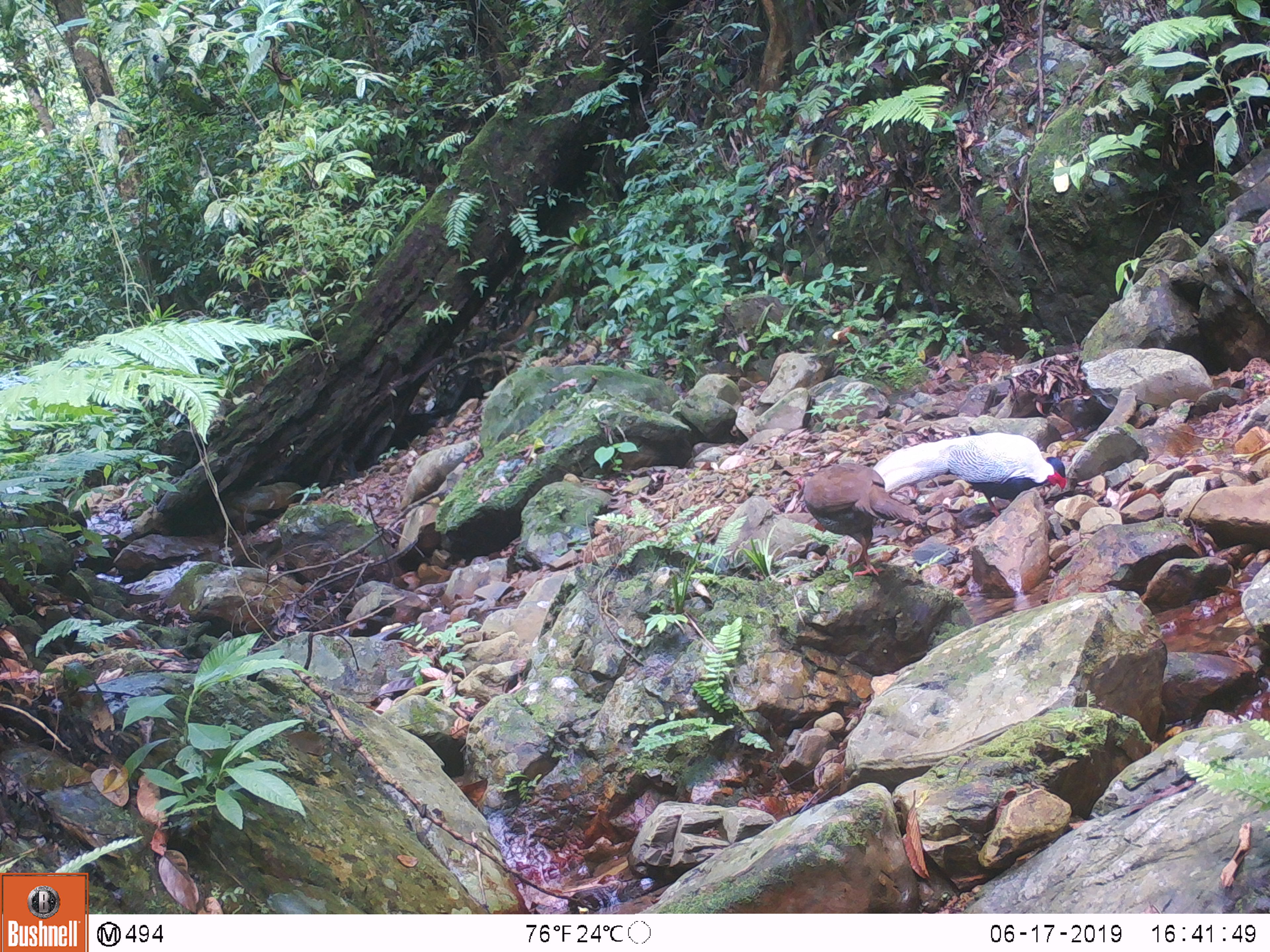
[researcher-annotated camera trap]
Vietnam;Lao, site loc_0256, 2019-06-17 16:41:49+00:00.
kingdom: Animalia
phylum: Chordata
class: Aves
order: Galliformes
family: Phasianidae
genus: Lophura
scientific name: Lophura nycthemera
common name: silver pheasant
Silver pheasant (Lophura nycthemera). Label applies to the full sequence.